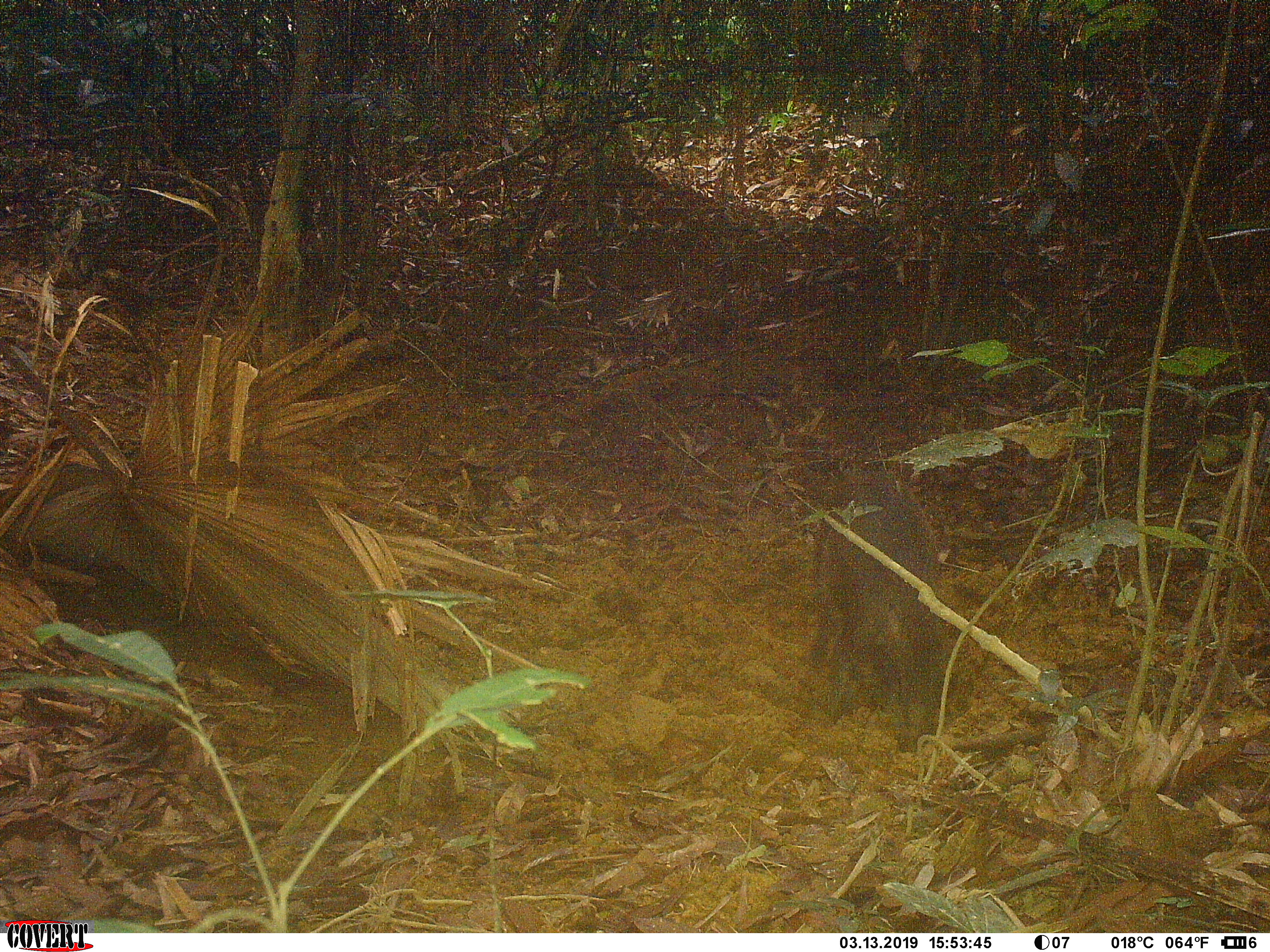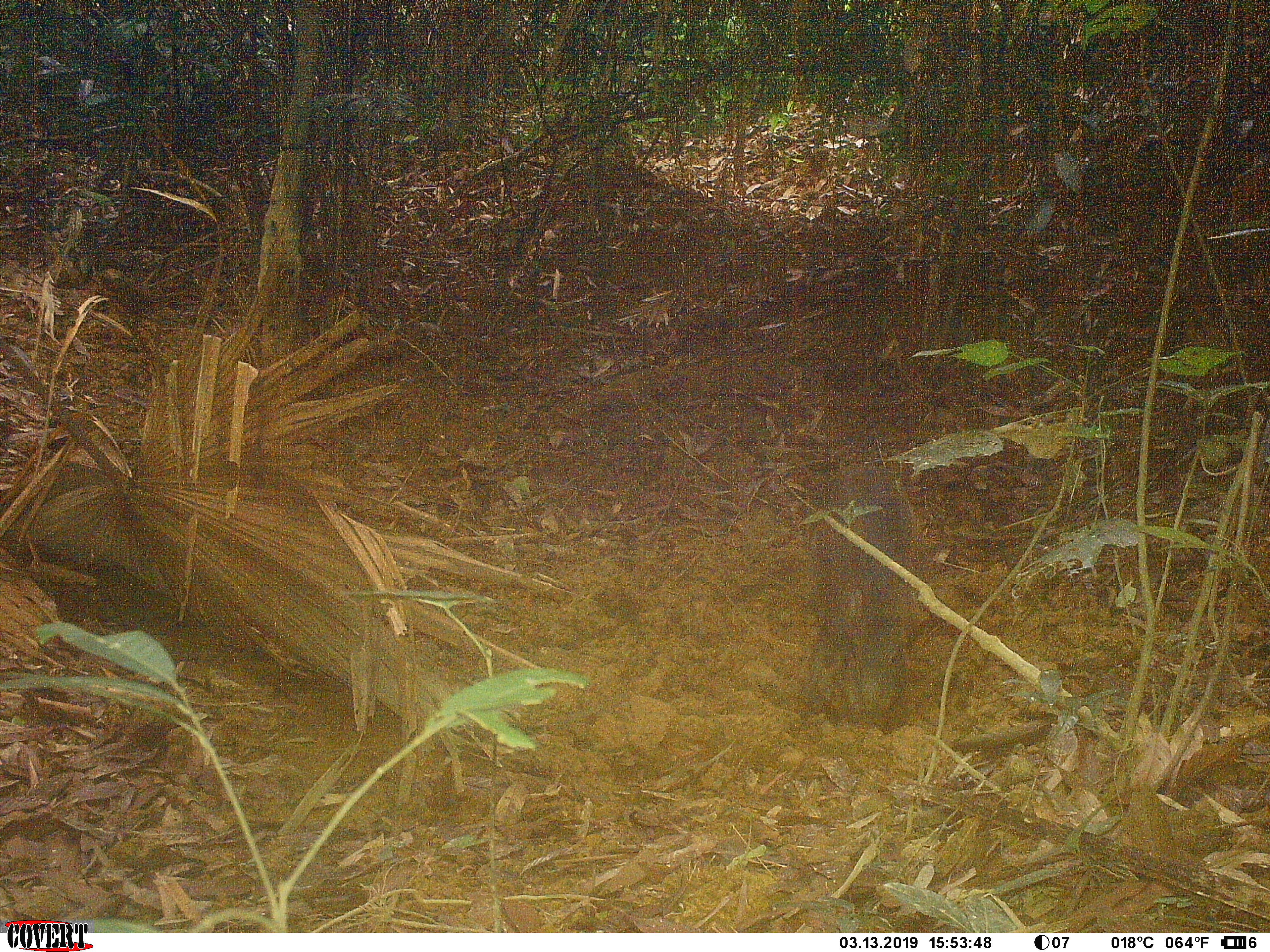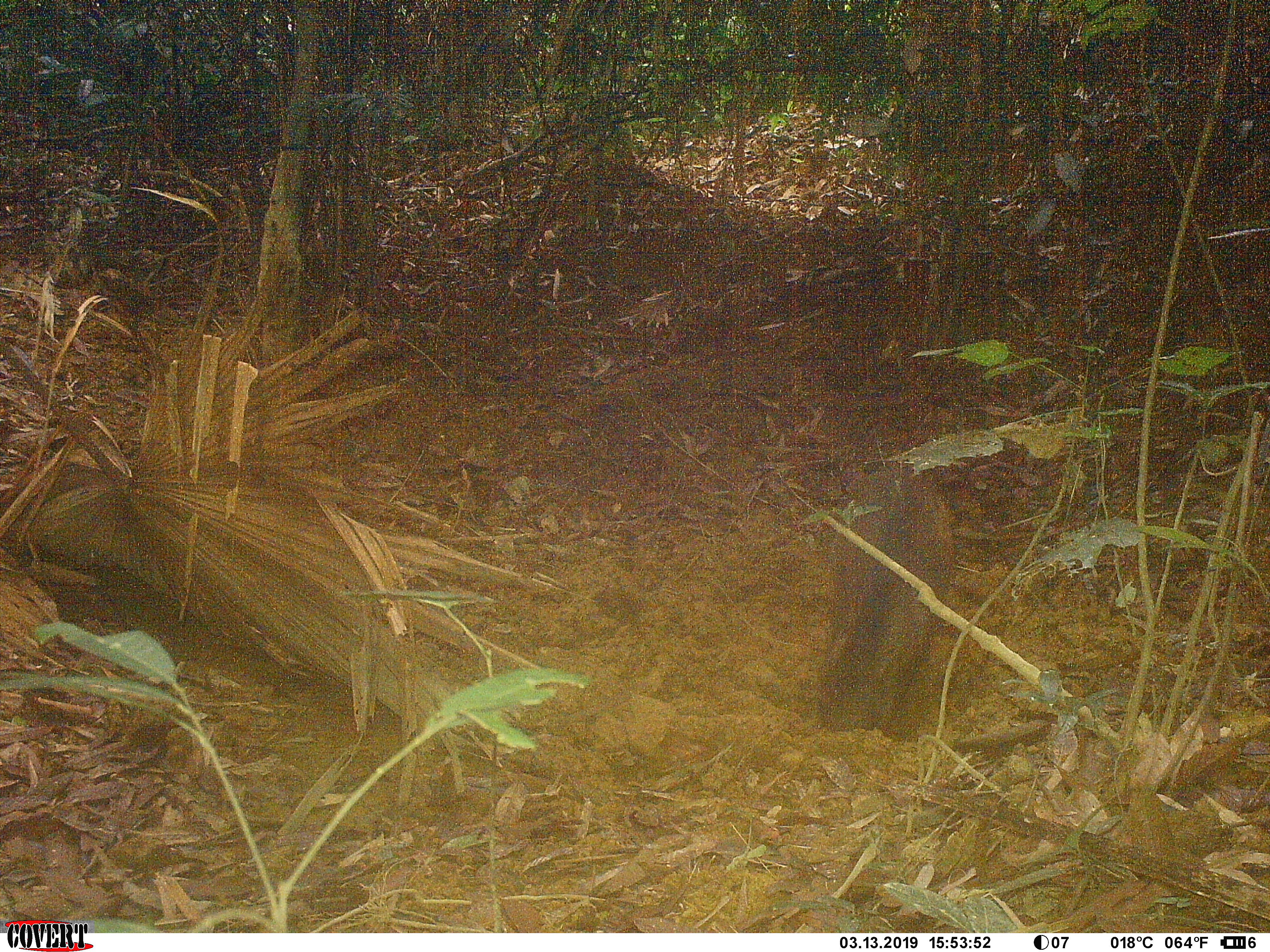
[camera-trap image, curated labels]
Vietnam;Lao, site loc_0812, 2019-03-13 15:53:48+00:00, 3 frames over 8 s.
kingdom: Animalia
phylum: Chordata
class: Mammalia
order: Artiodactyla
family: Suidae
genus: Sus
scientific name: Sus scrofa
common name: eurasian wild pig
Eurasian wild pig (Sus scrofa). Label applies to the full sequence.